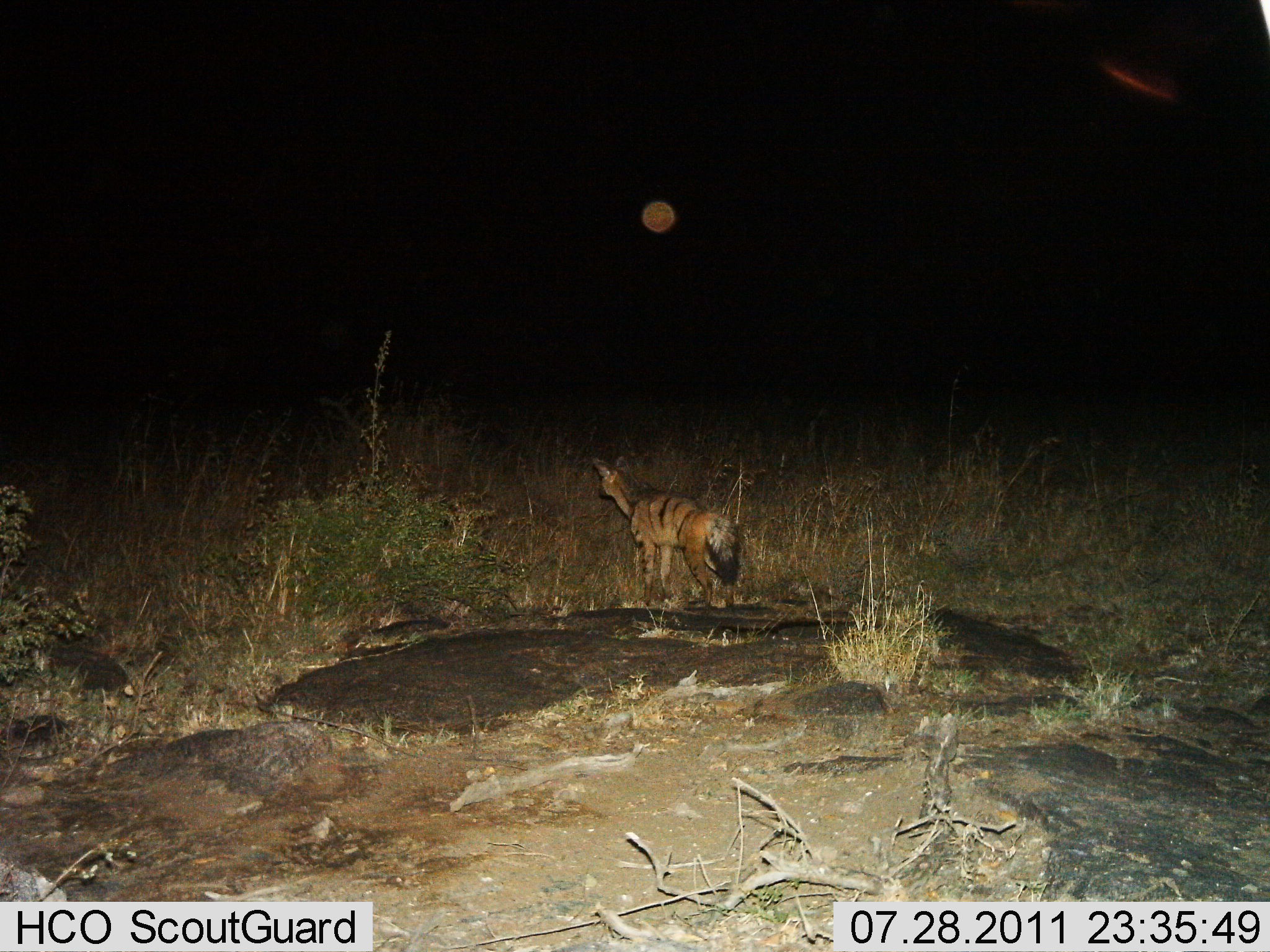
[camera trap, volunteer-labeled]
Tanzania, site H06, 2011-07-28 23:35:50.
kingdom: Animalia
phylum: Chordata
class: Mammalia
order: Carnivora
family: Hyaenidae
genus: Proteles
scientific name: Proteles cristatus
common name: aardwolf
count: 1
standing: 91%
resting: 0%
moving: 9%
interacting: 0%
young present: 0%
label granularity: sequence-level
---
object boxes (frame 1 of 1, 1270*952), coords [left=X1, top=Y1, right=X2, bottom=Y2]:
animal: [left=592, top=455, right=741, bottom=609]